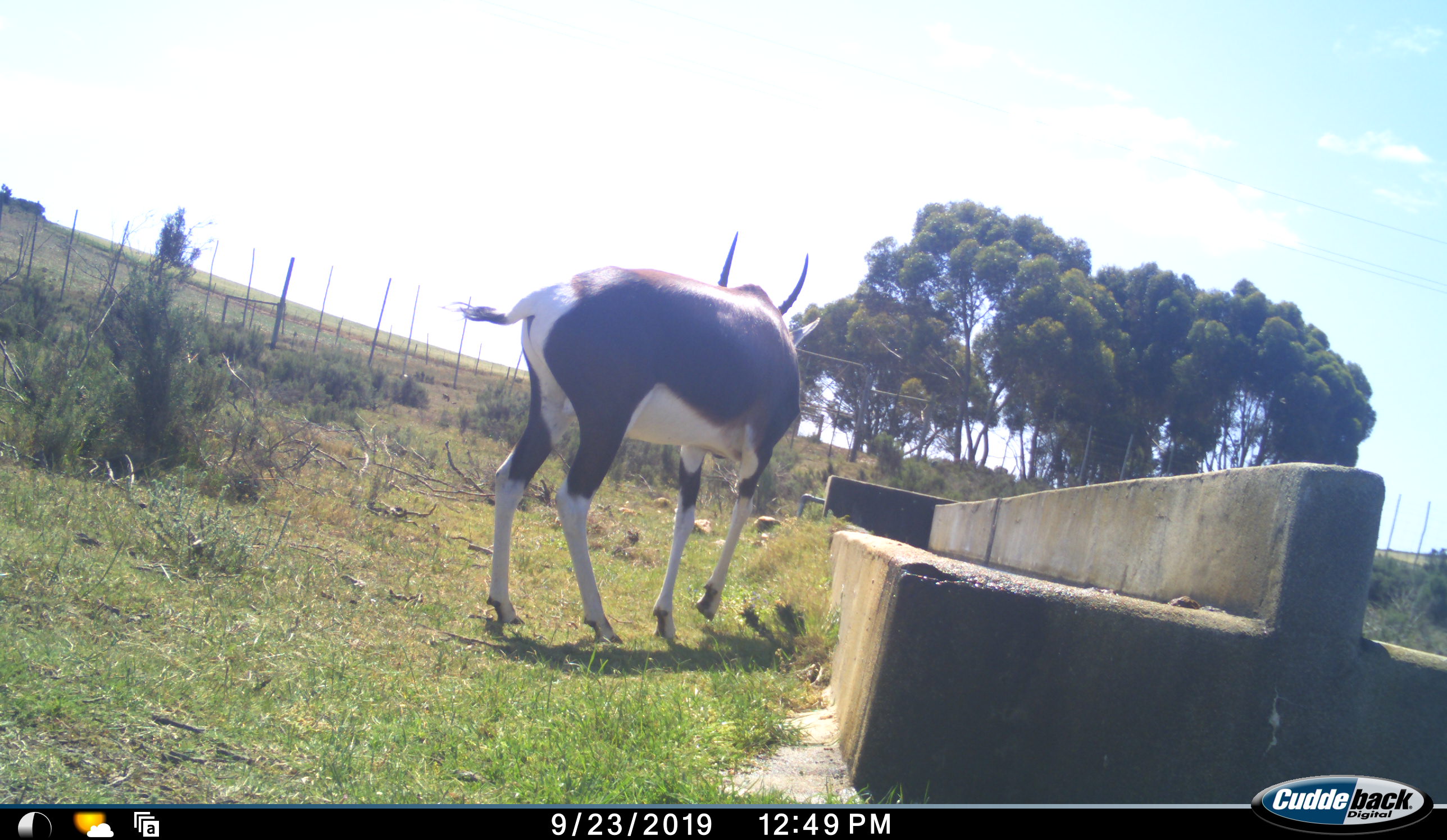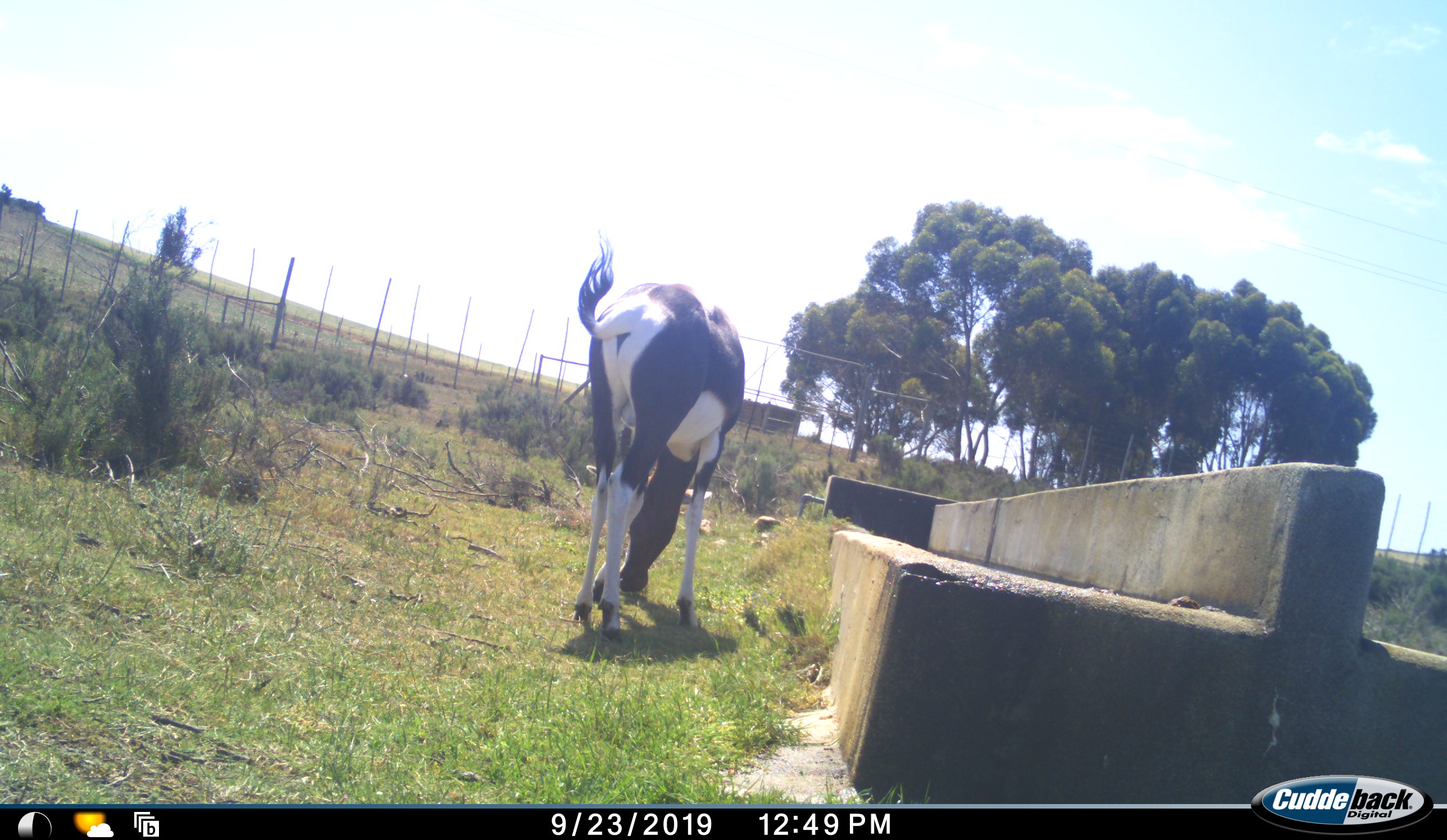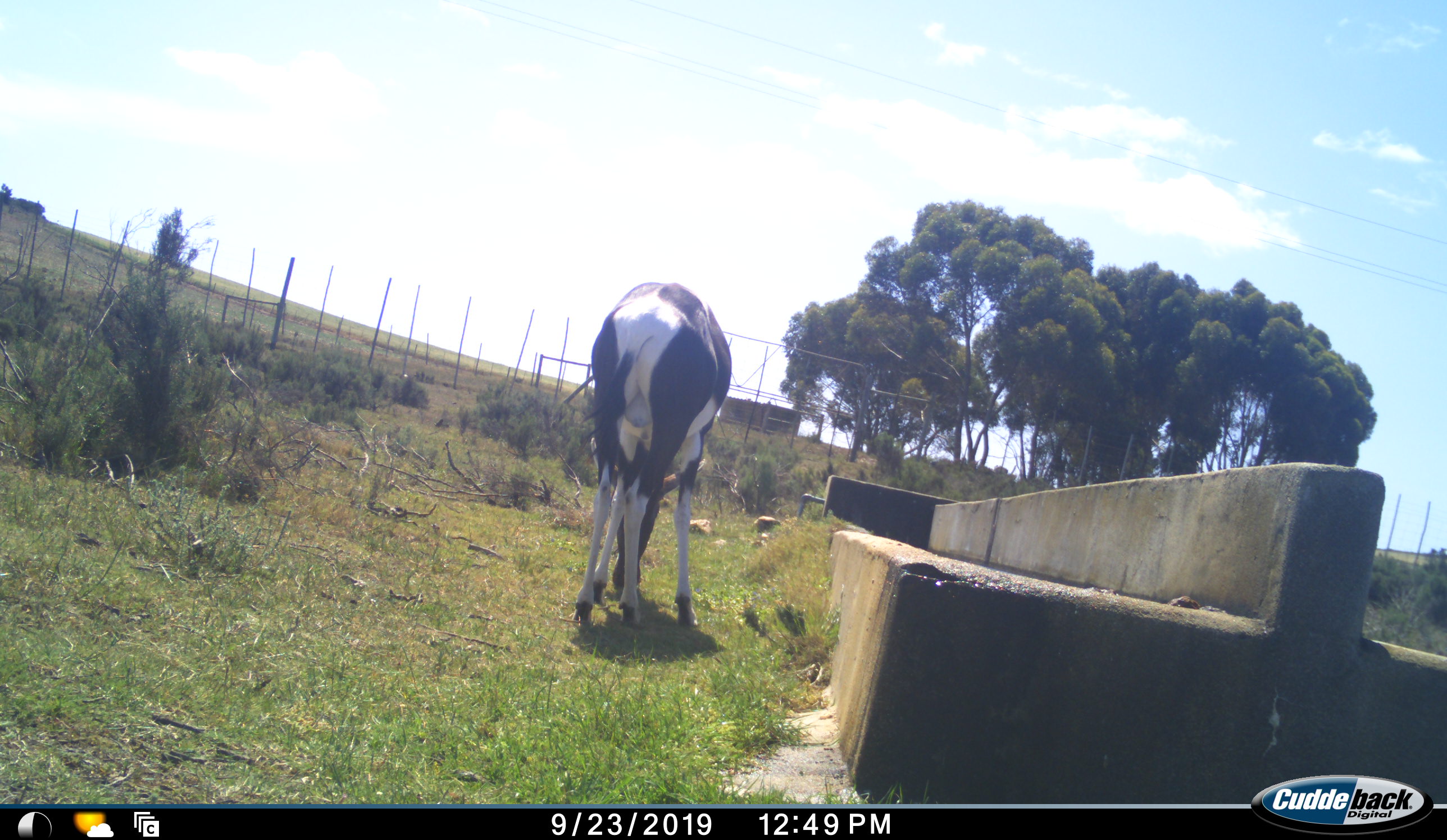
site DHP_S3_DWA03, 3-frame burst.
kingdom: Animalia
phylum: Chordata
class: Mammalia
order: Artiodactyla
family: Bovidae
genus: Damaliscus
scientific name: Damaliscus pygargus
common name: bontebok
Bontebok (Damaliscus pygargus), count 1. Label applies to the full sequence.